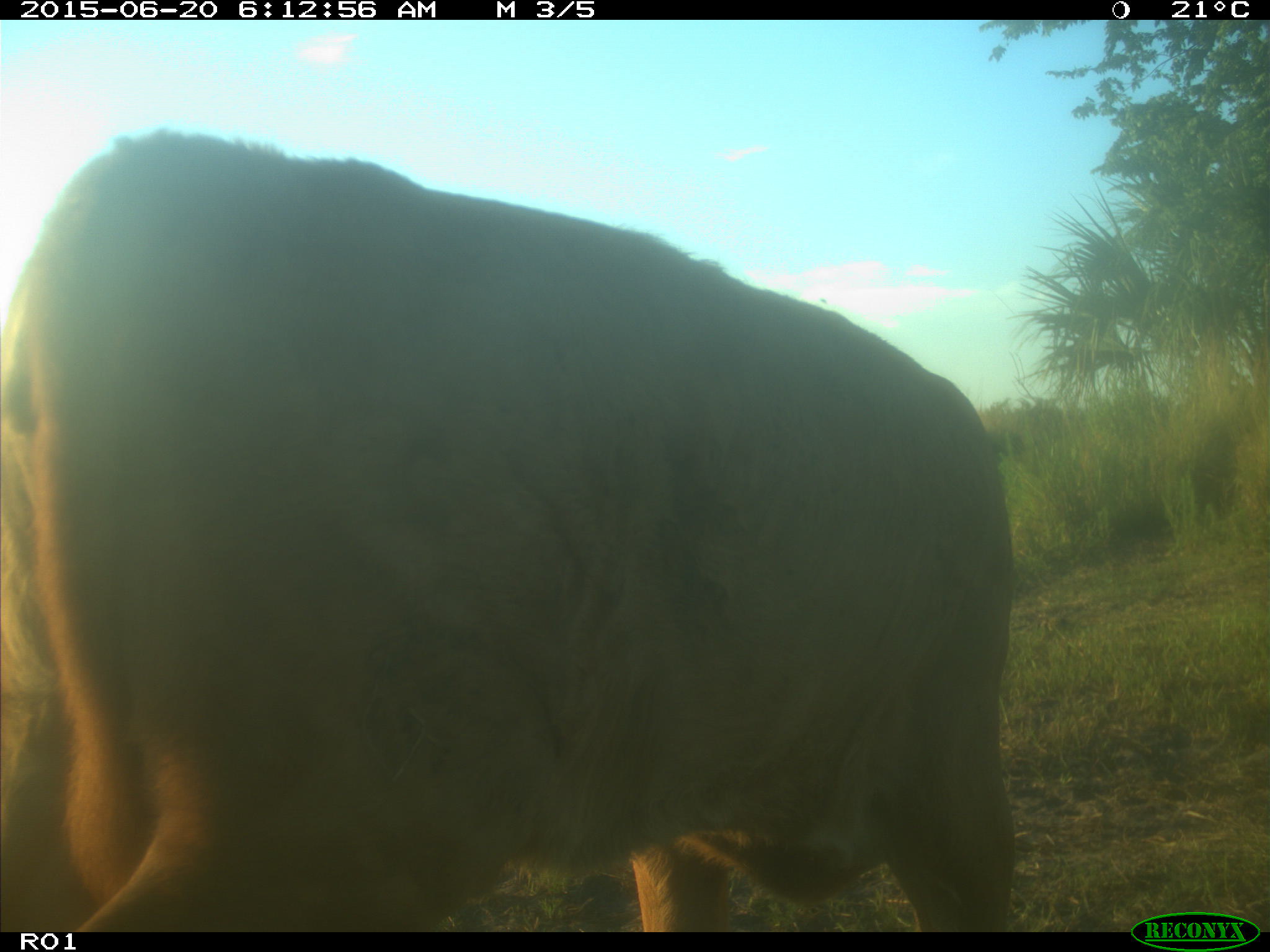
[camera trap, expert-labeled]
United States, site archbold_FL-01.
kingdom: Animalia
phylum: Chordata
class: Mammalia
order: Artiodactyla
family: Bovidae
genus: Bos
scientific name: Bos taurus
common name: domestic cow